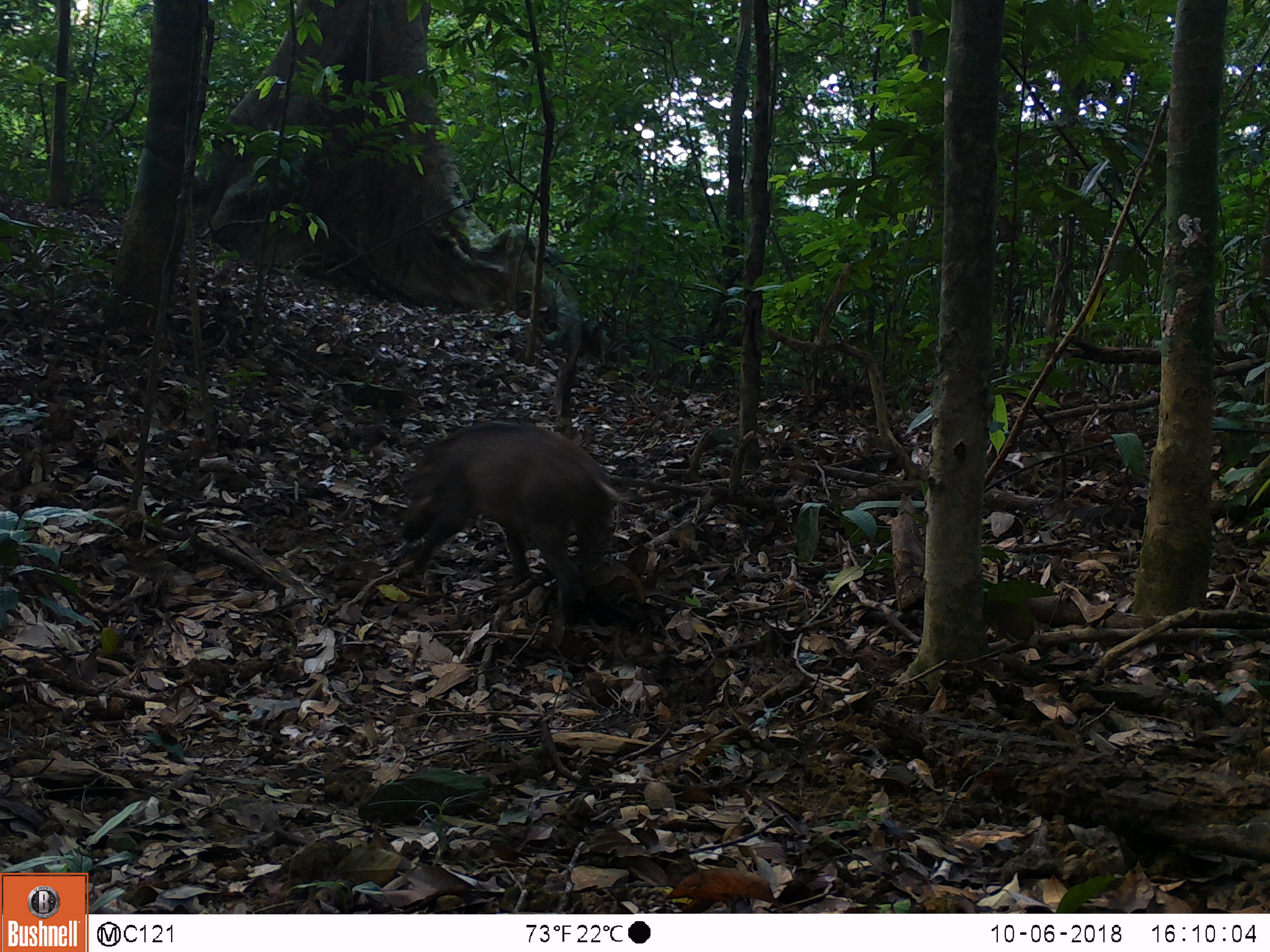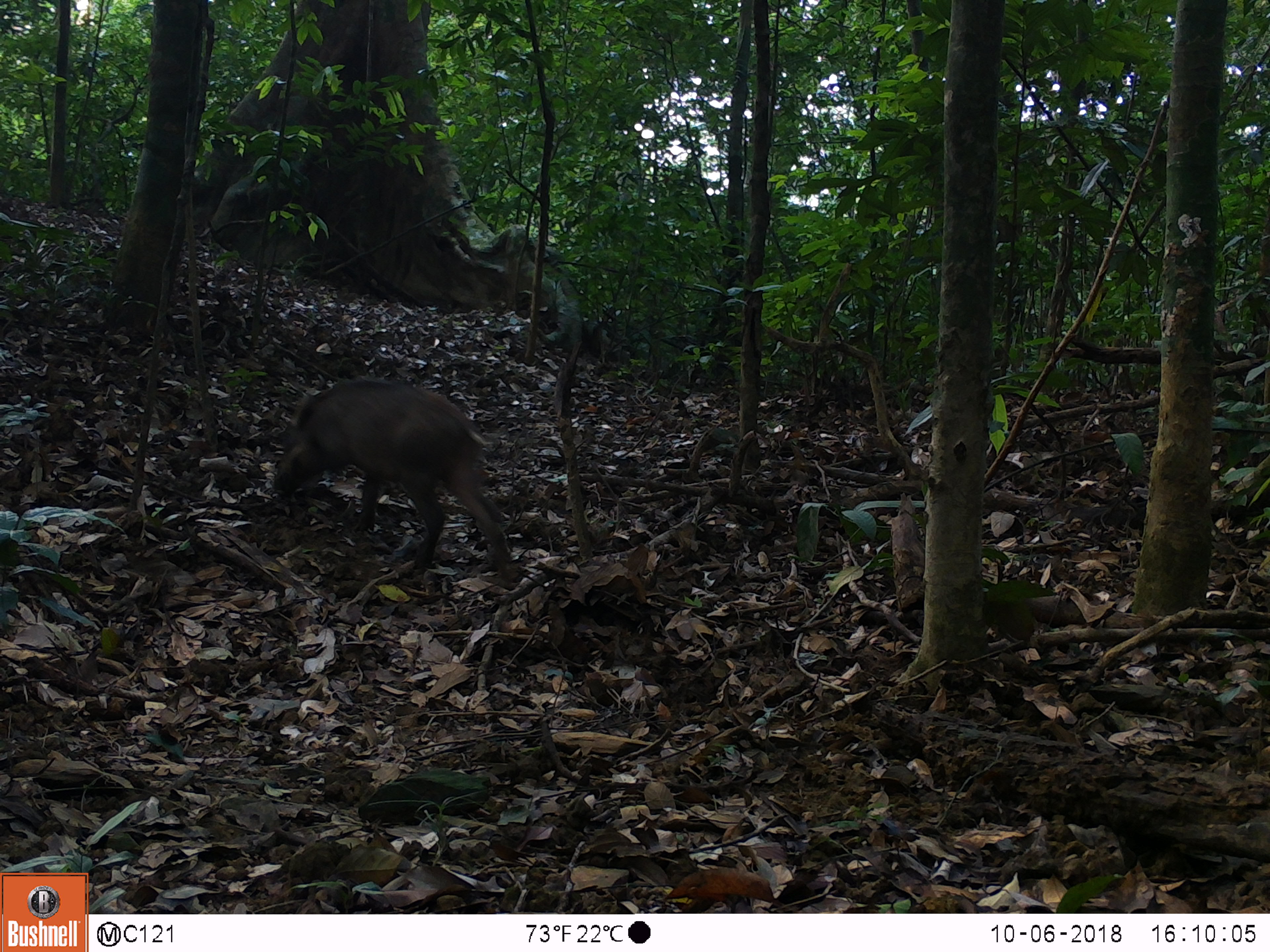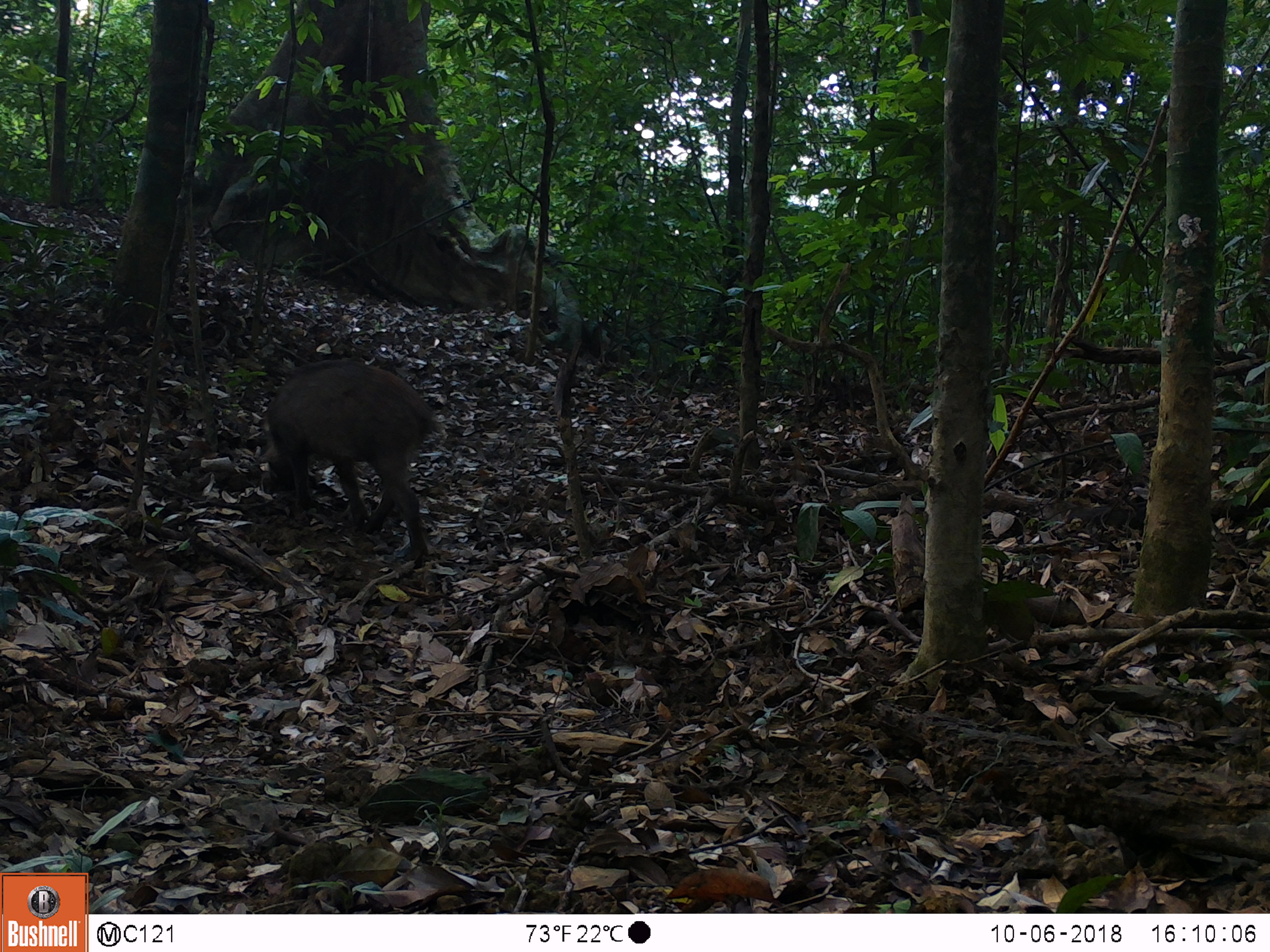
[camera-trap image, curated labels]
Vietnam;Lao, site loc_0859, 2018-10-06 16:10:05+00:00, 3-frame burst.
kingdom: Animalia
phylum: Chordata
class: Mammalia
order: Artiodactyla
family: Suidae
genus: Sus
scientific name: Sus scrofa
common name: eurasian wild pig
Eurasian wild pig (Sus scrofa). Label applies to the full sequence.